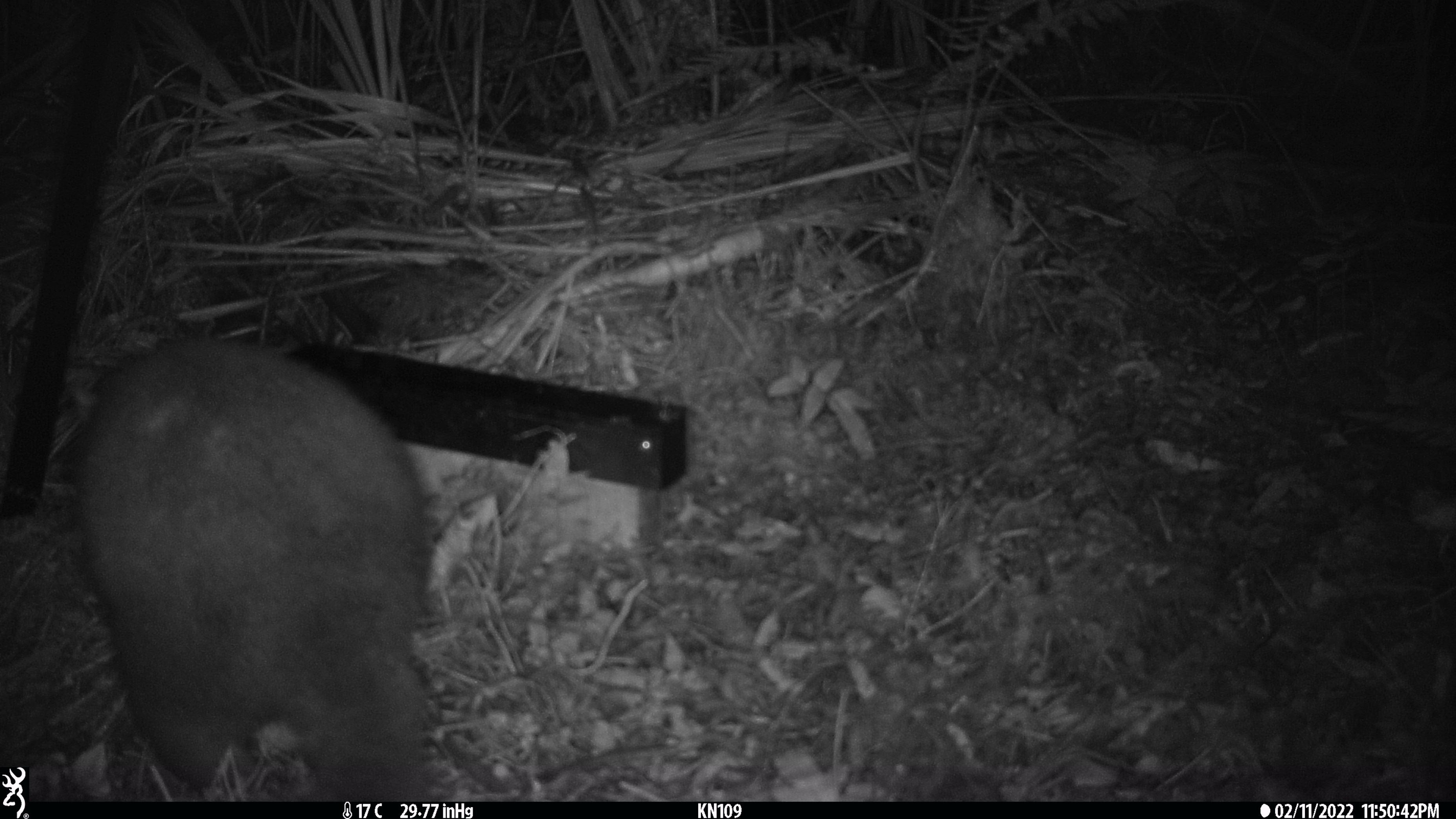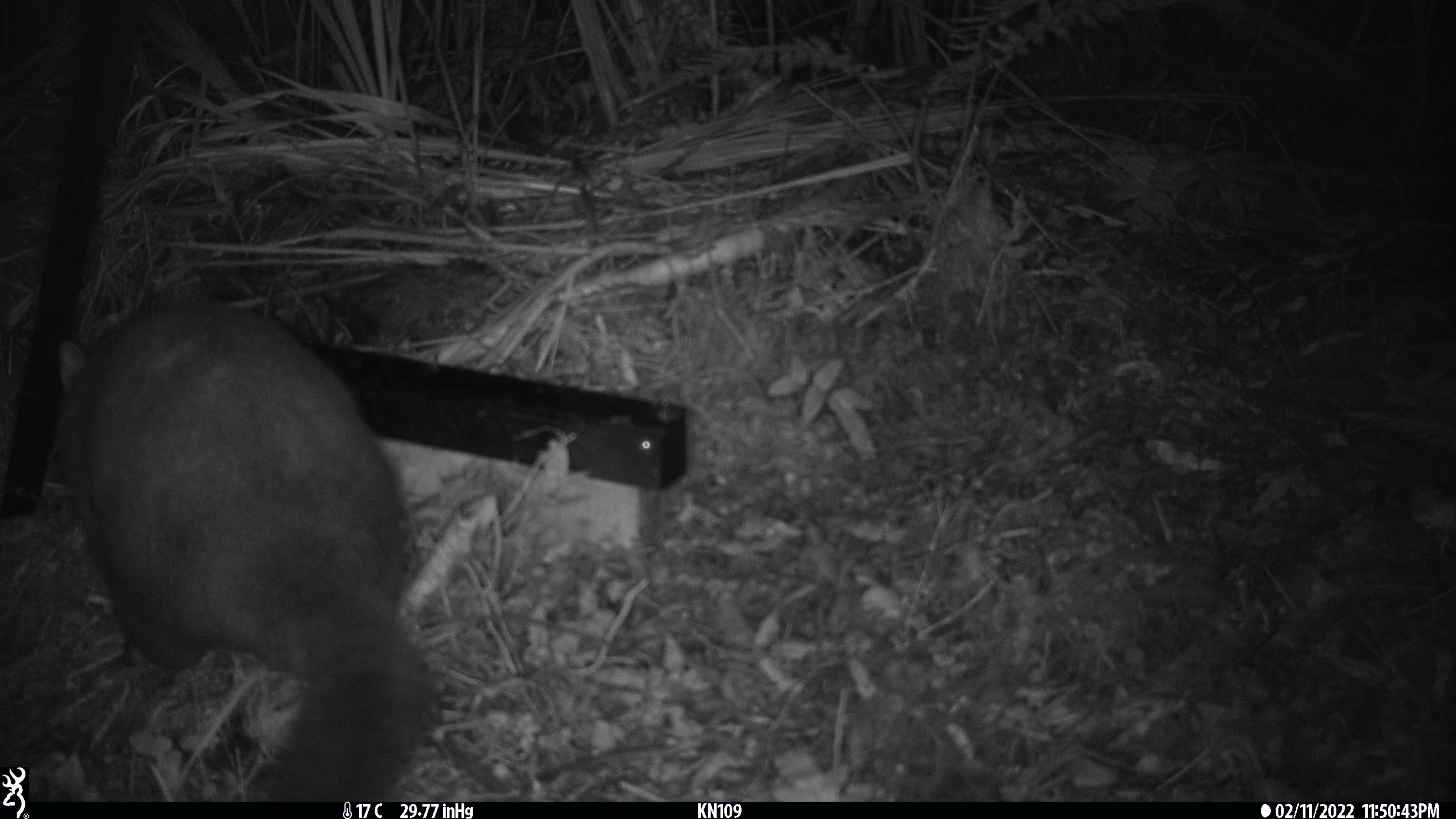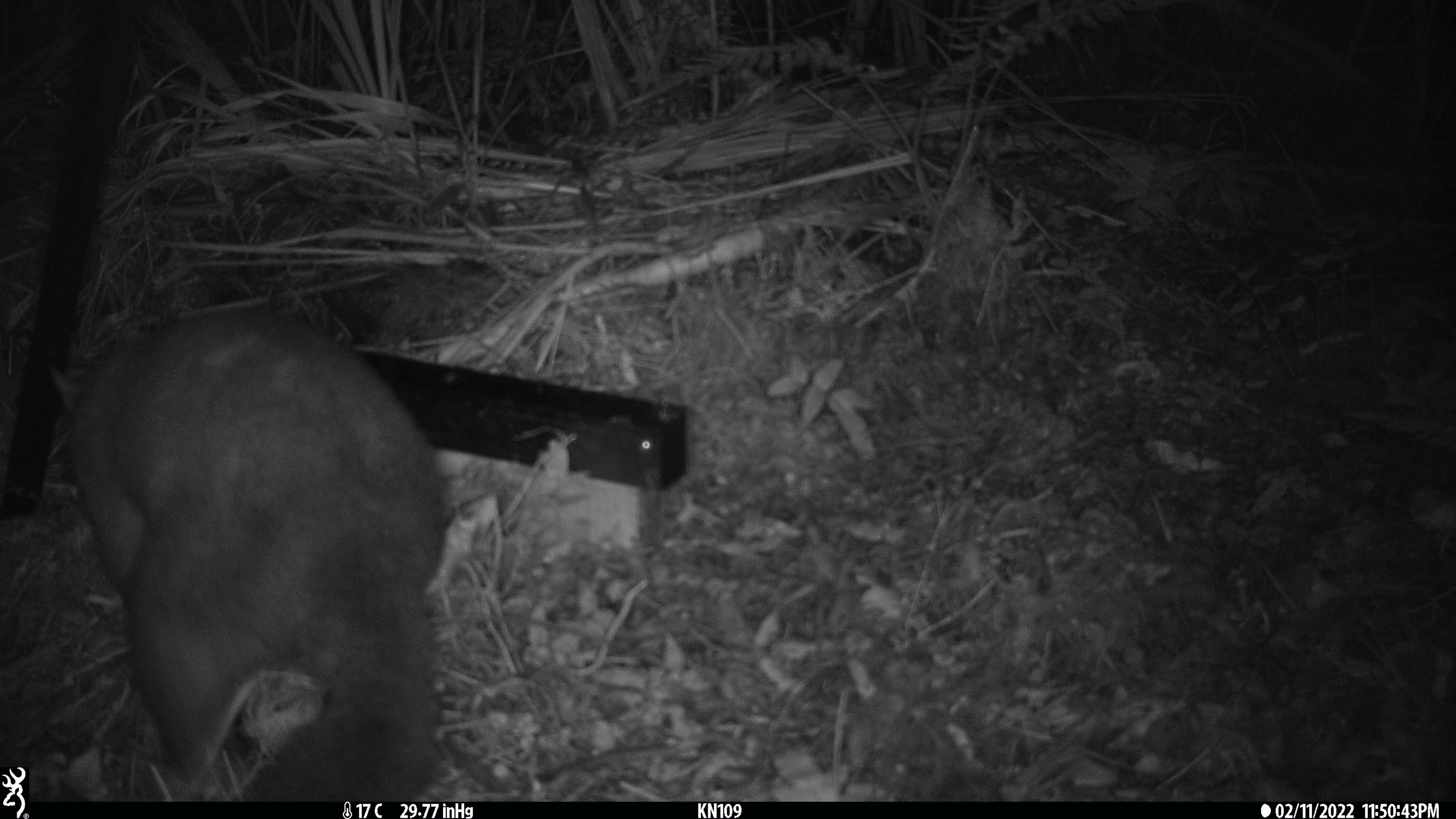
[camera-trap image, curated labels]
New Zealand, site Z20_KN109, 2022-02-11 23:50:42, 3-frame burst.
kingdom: Animalia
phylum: Chordata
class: Mammalia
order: Diprotodontia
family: Phalangeridae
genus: Trichosurus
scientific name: Trichosurus vulpecula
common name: common brushtail possum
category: possum